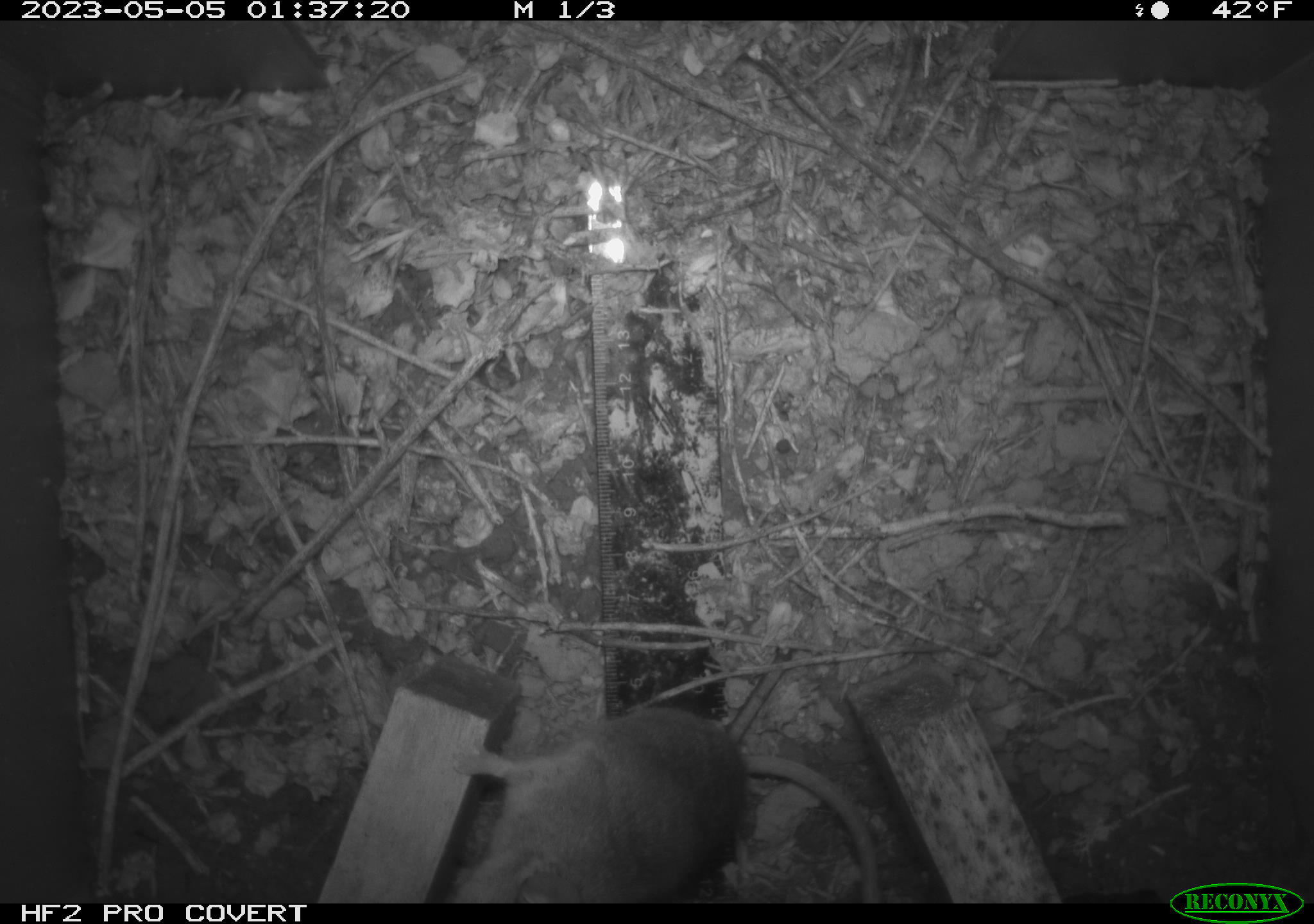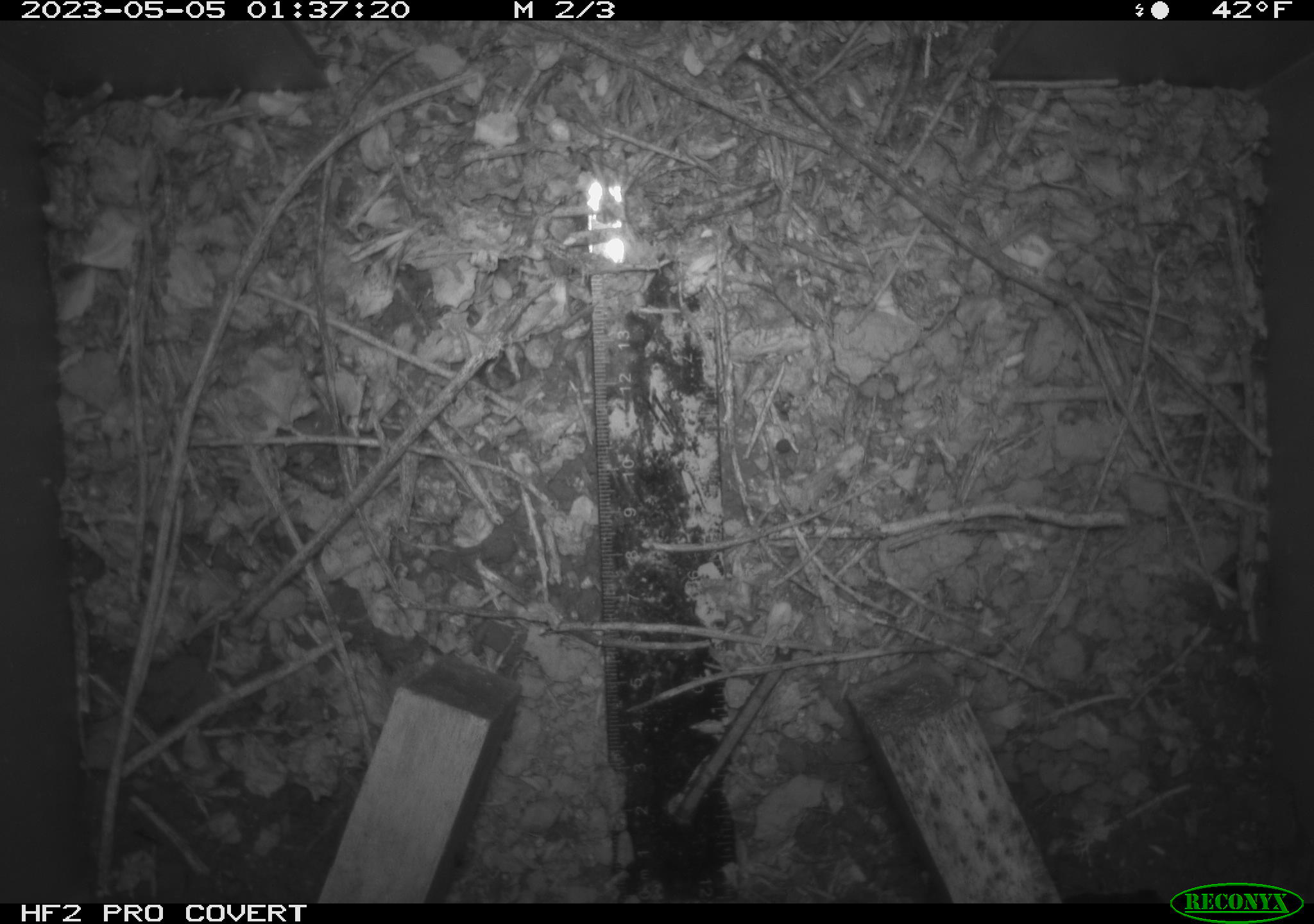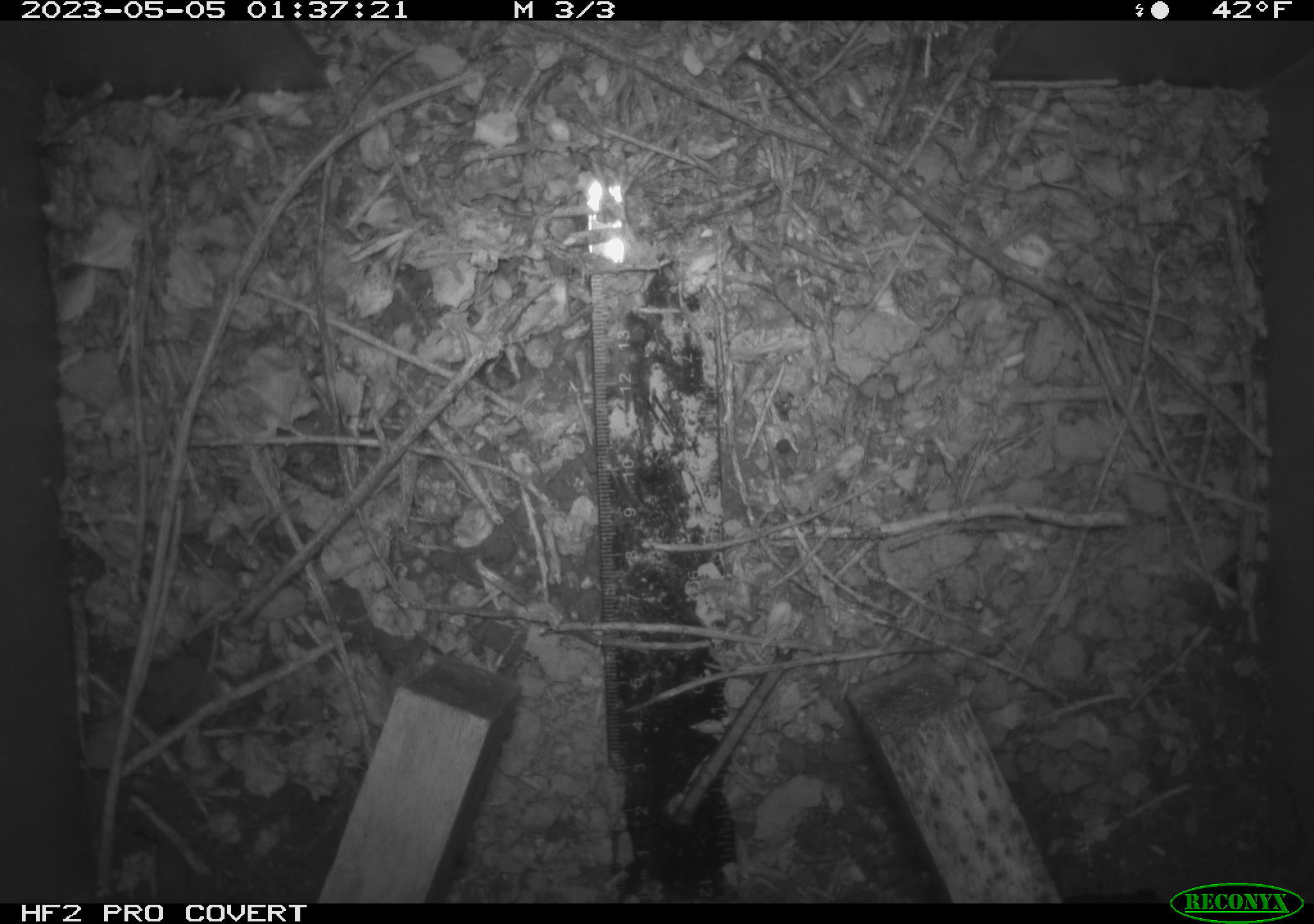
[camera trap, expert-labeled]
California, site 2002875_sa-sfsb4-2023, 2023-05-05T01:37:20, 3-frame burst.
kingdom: Animalia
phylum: Chordata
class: Mammalia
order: Rodentia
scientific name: Rodentia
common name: mouse species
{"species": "mouse species (Rodentia)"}